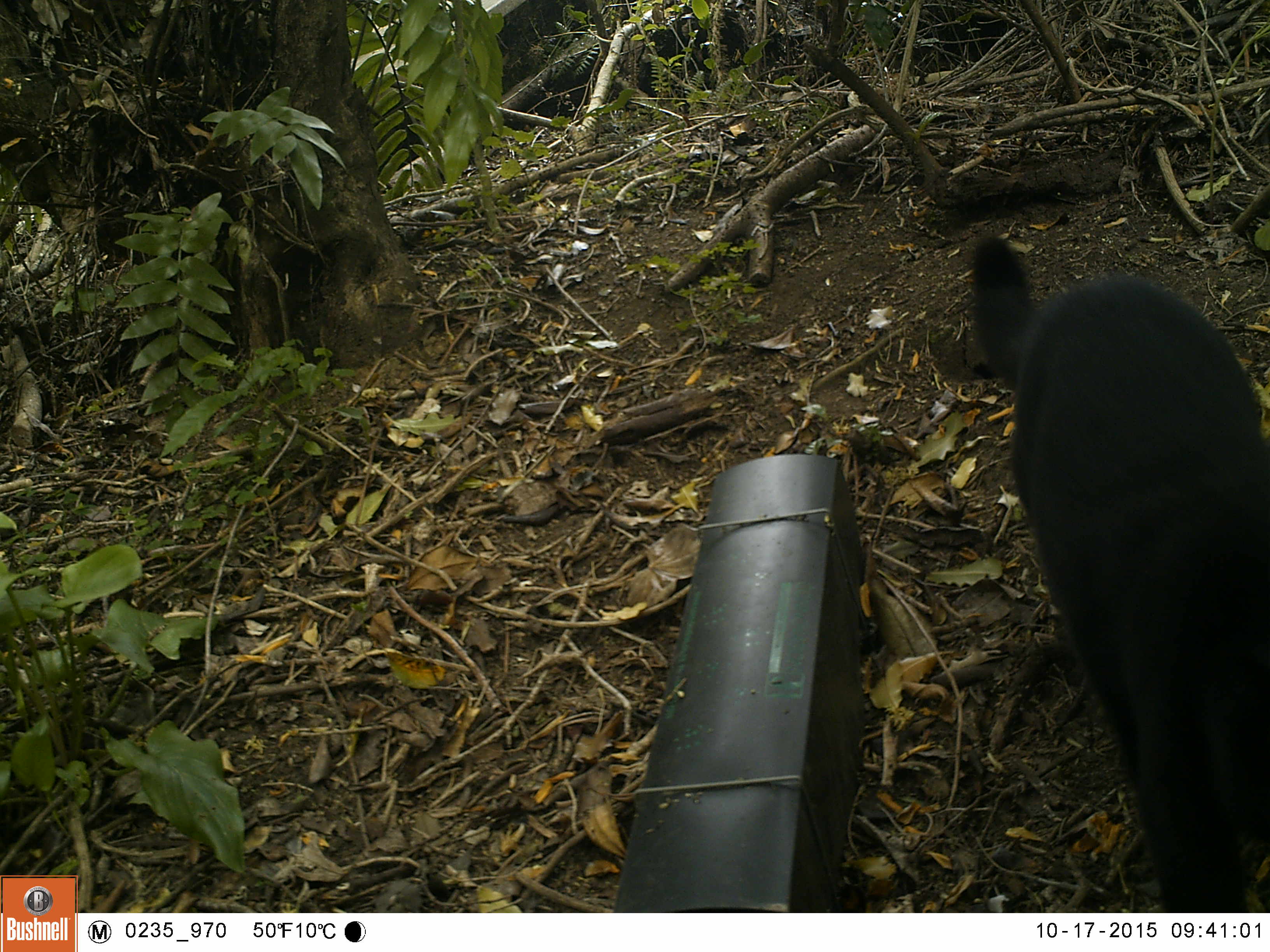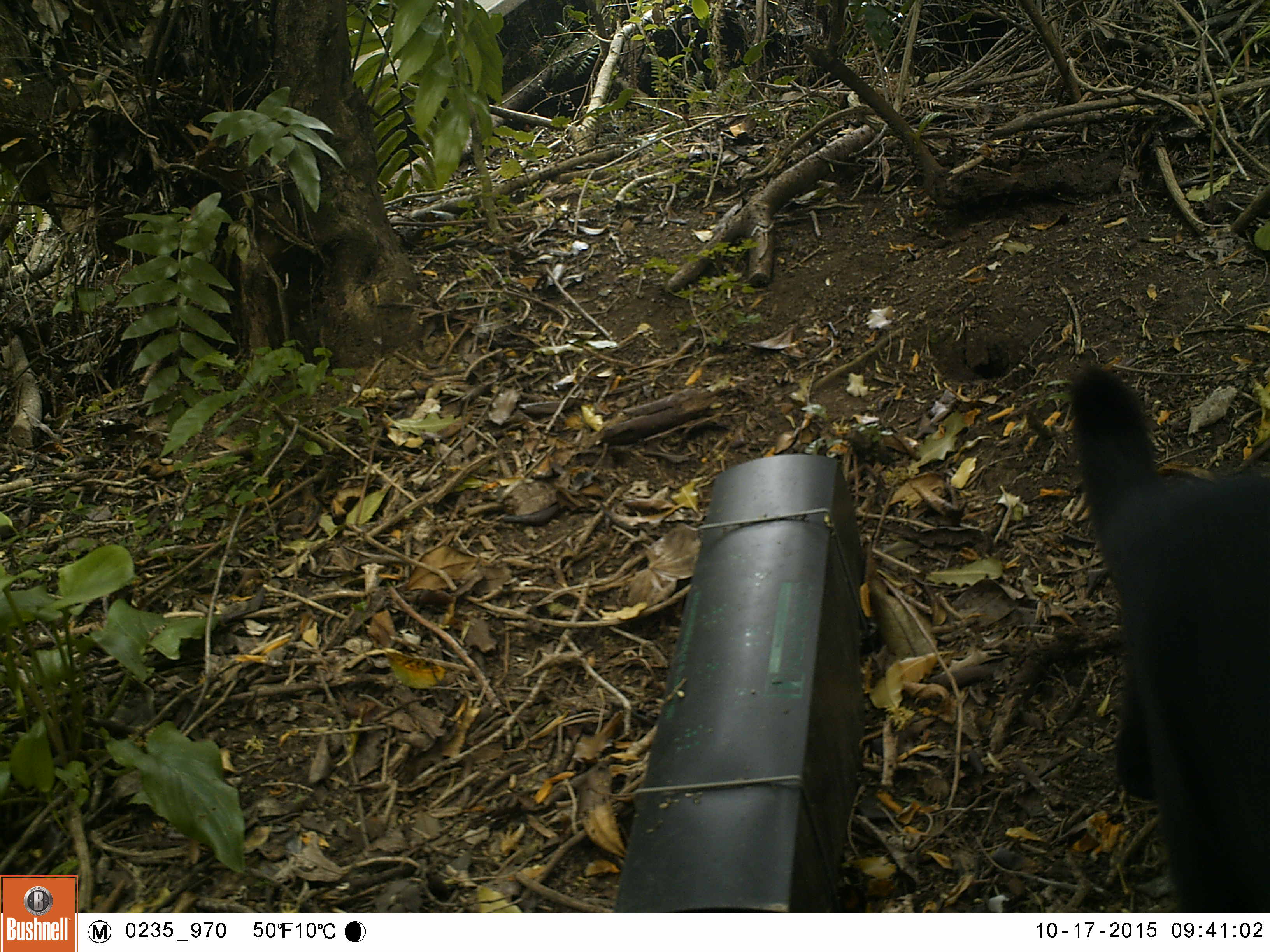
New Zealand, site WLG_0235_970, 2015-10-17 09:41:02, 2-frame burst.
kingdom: Animalia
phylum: Chordata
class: Mammalia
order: Carnivora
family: Felidae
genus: Felis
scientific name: Felis catus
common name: domestic cat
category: cat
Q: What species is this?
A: Cat (domestic cat) (Felis catus).